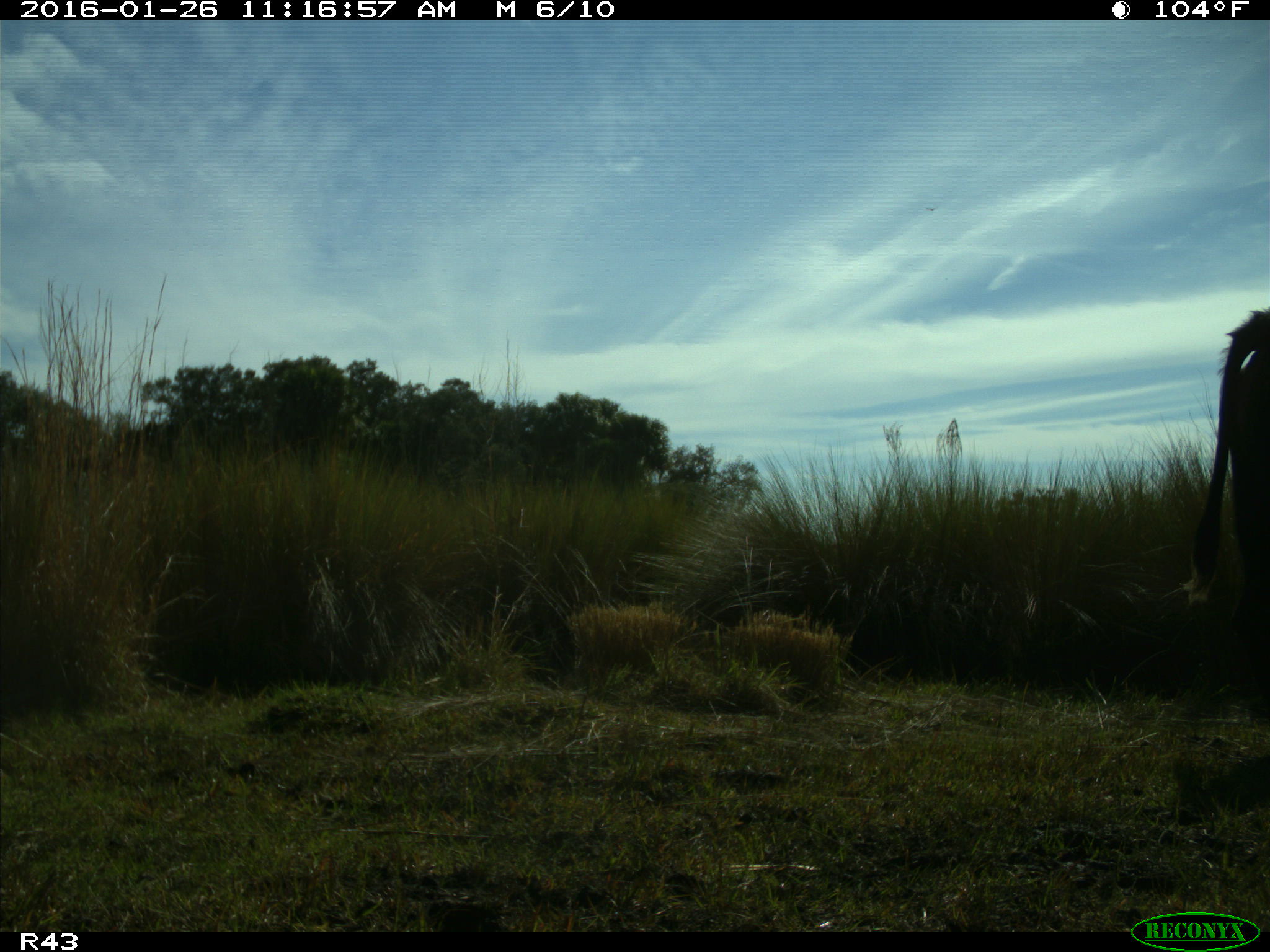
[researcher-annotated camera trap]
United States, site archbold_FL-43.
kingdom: Animalia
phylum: Chordata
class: Mammalia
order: Artiodactyla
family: Bovidae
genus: Bos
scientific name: Bos taurus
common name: domestic cow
Bos taurus (domestic cow).